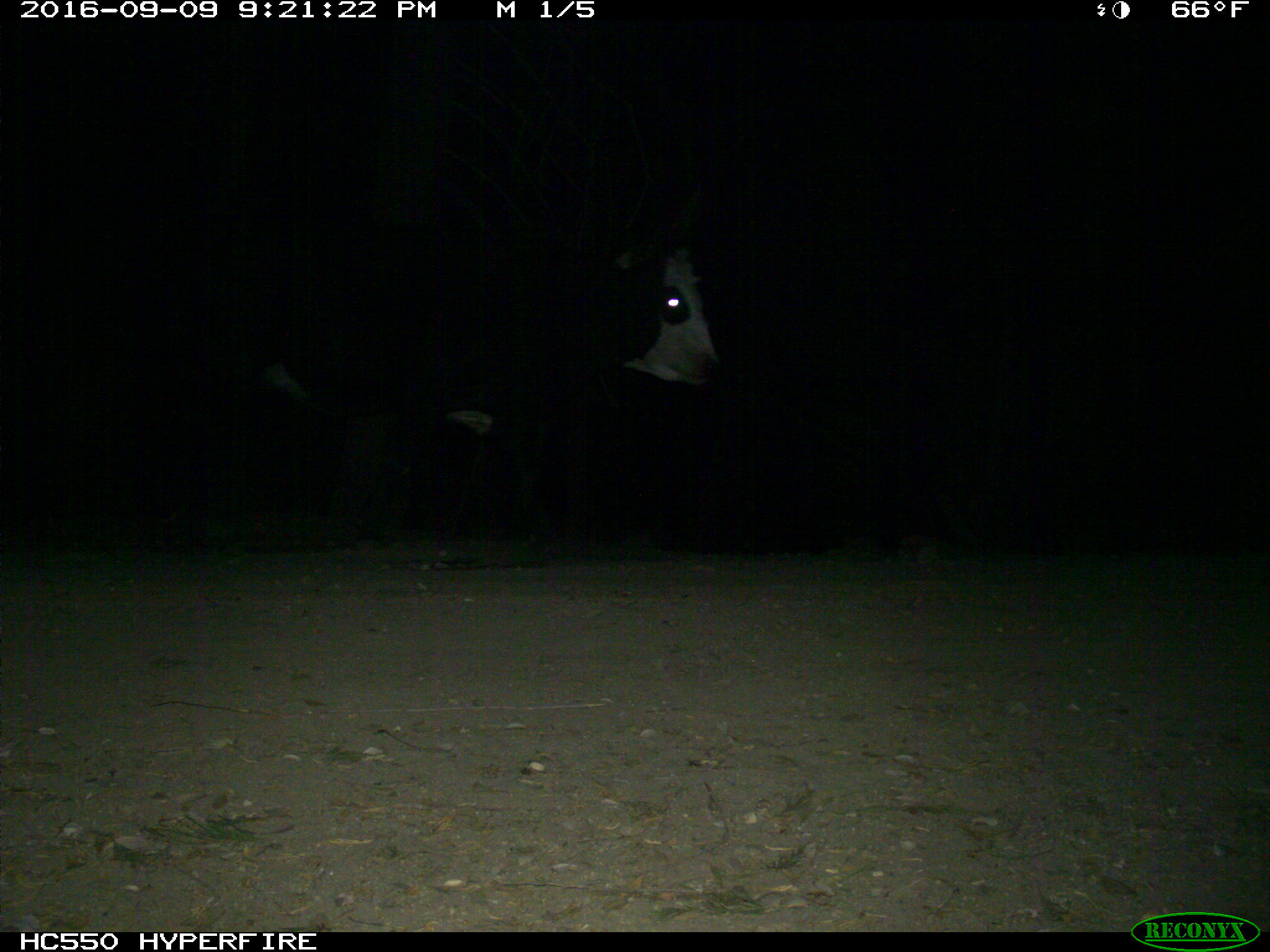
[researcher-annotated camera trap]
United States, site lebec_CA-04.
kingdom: Animalia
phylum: Chordata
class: Mammalia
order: Artiodactyla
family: Bovidae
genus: Bos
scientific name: Bos taurus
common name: domestic cow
Bos taurus (domestic cow).